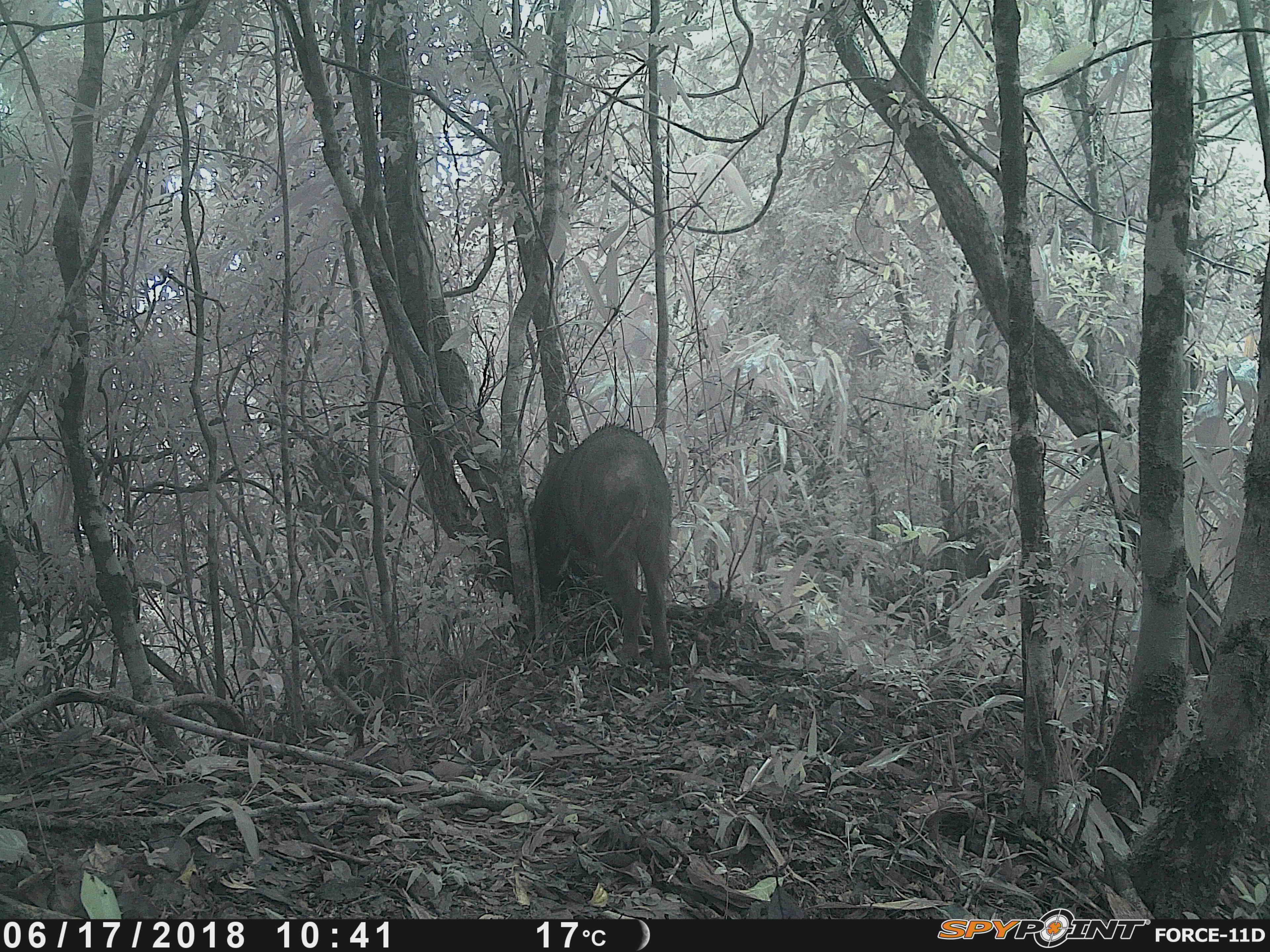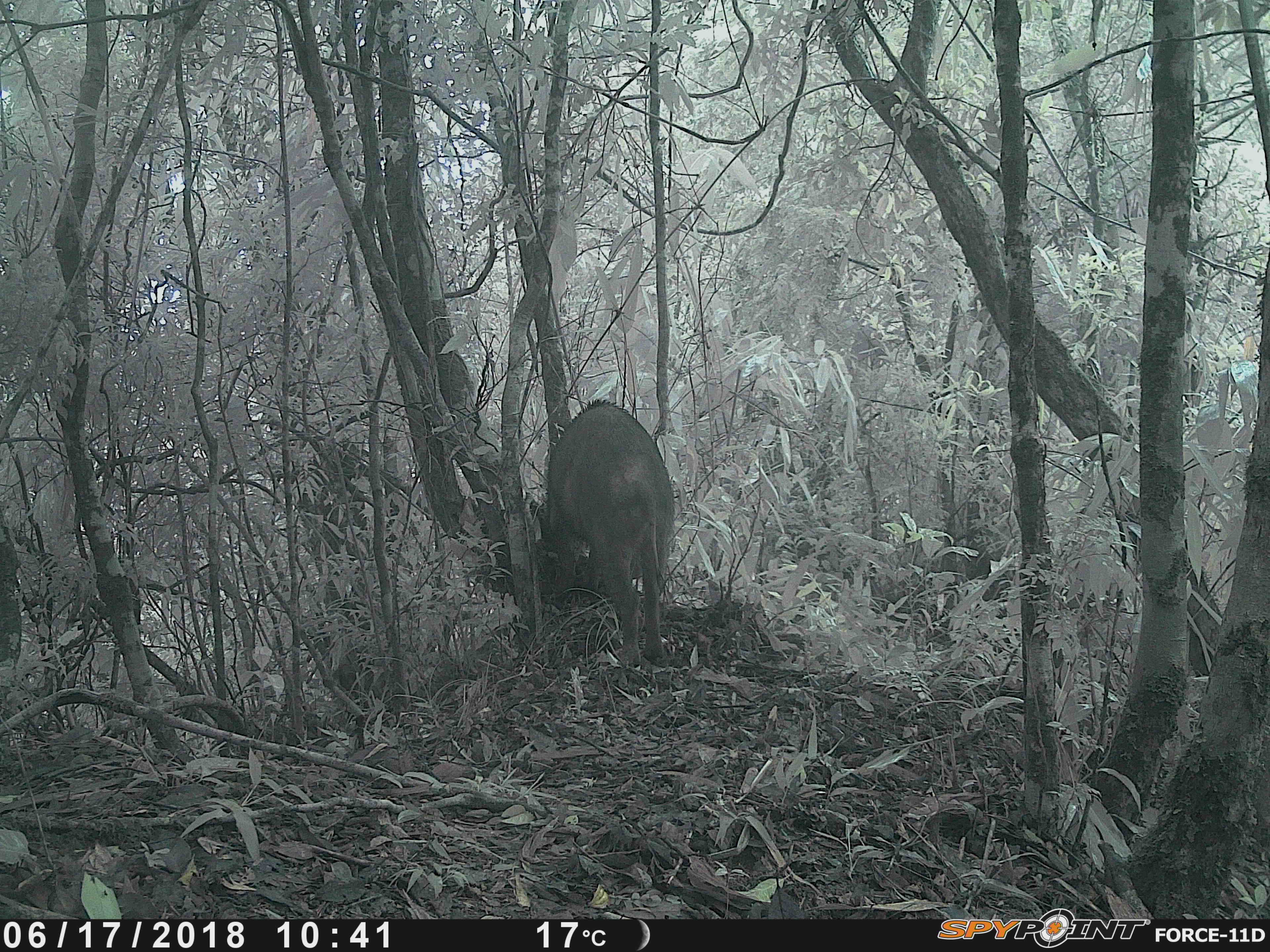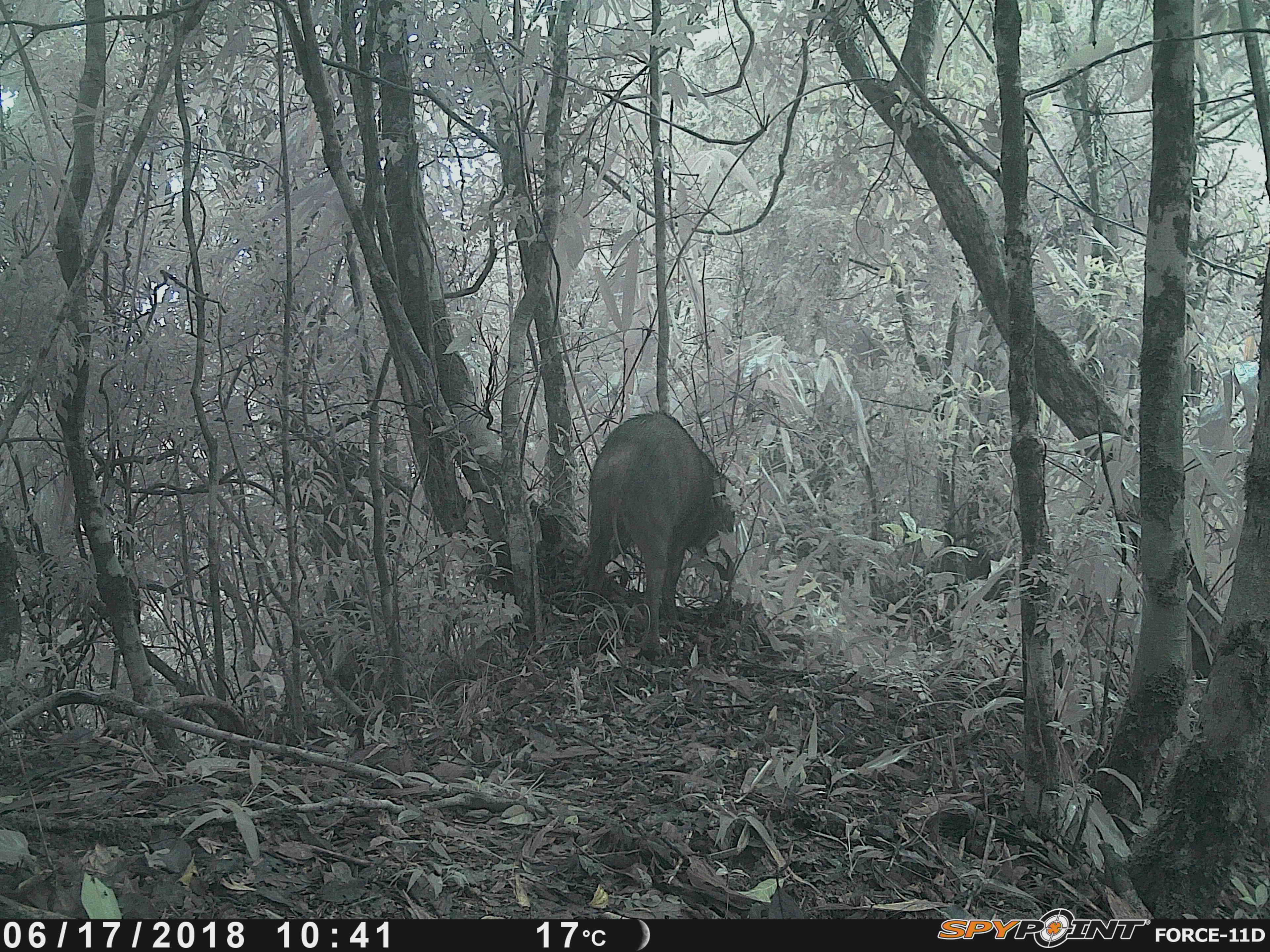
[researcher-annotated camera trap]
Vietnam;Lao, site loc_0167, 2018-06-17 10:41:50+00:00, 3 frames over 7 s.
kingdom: Animalia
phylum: Chordata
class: Mammalia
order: Artiodactyla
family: Suidae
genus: Sus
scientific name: Sus scrofa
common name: eurasian wild pig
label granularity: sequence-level